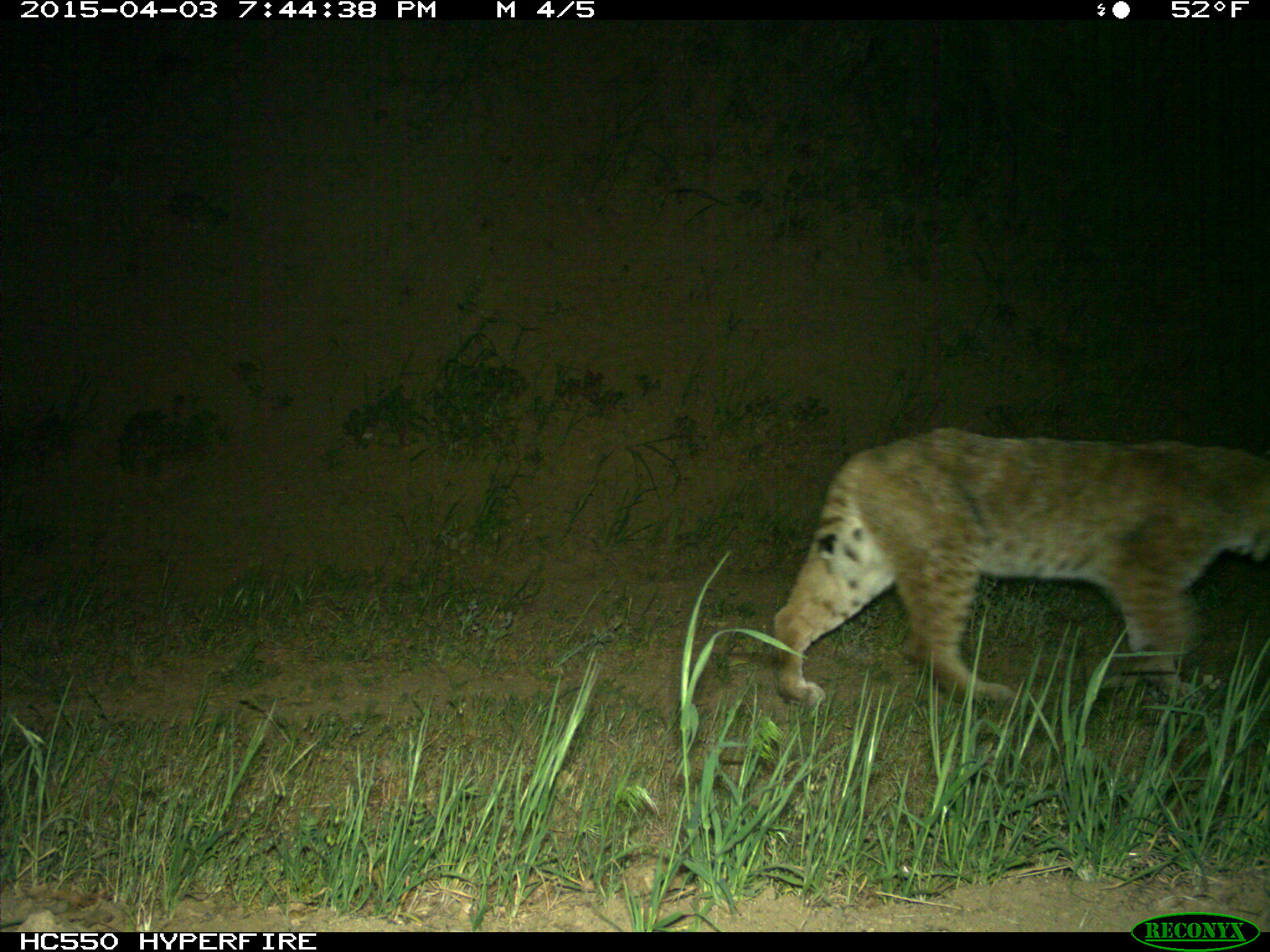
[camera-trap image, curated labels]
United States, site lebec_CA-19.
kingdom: Animalia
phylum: Chordata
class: Mammalia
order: Carnivora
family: Felidae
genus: Lynx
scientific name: Lynx rufus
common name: bobcat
Lynx rufus (bobcat).